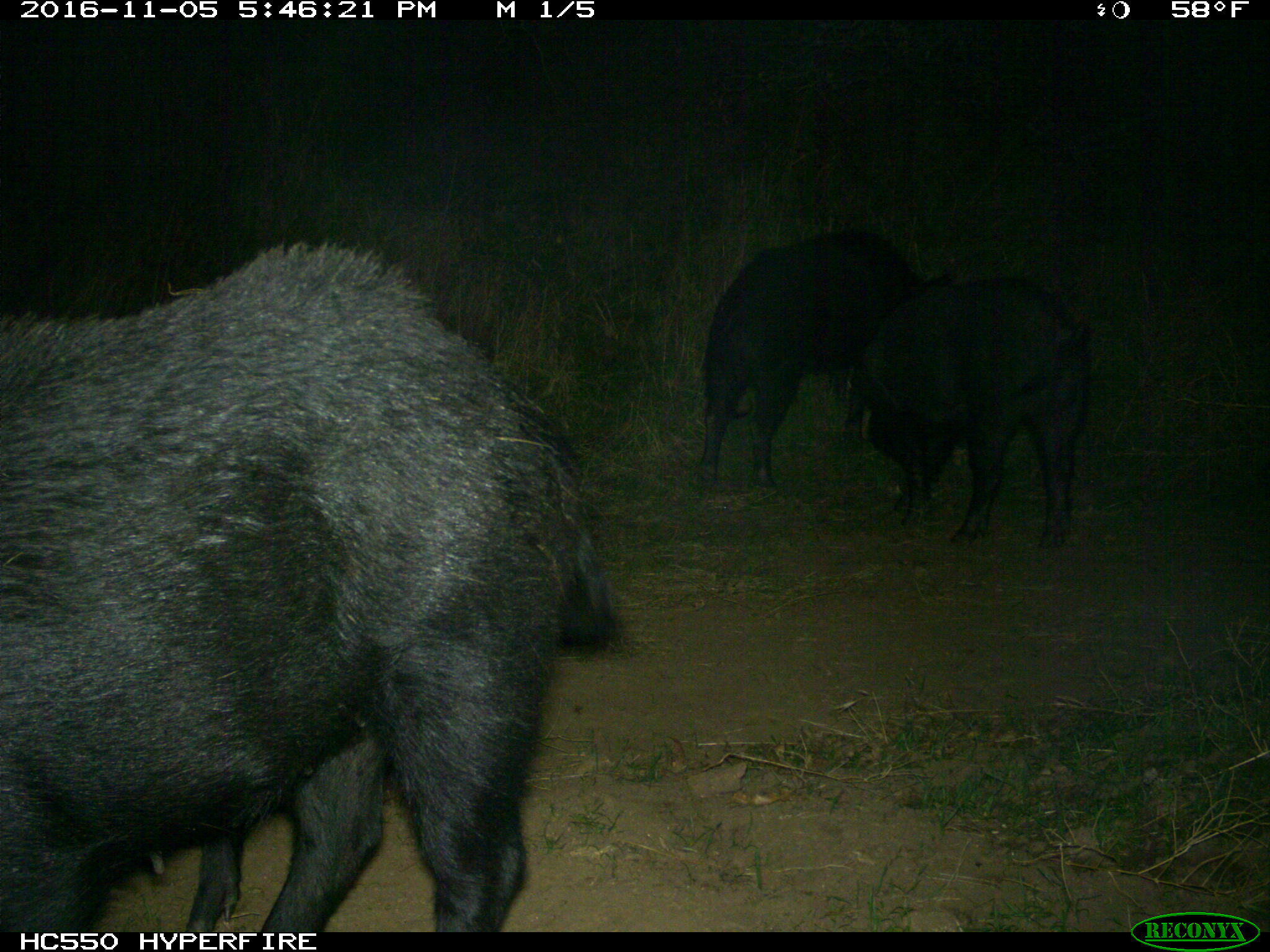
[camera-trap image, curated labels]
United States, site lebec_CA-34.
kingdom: Animalia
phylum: Chordata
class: Mammalia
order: Artiodactyla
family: Suidae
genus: Sus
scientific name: Sus scrofa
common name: wild boar